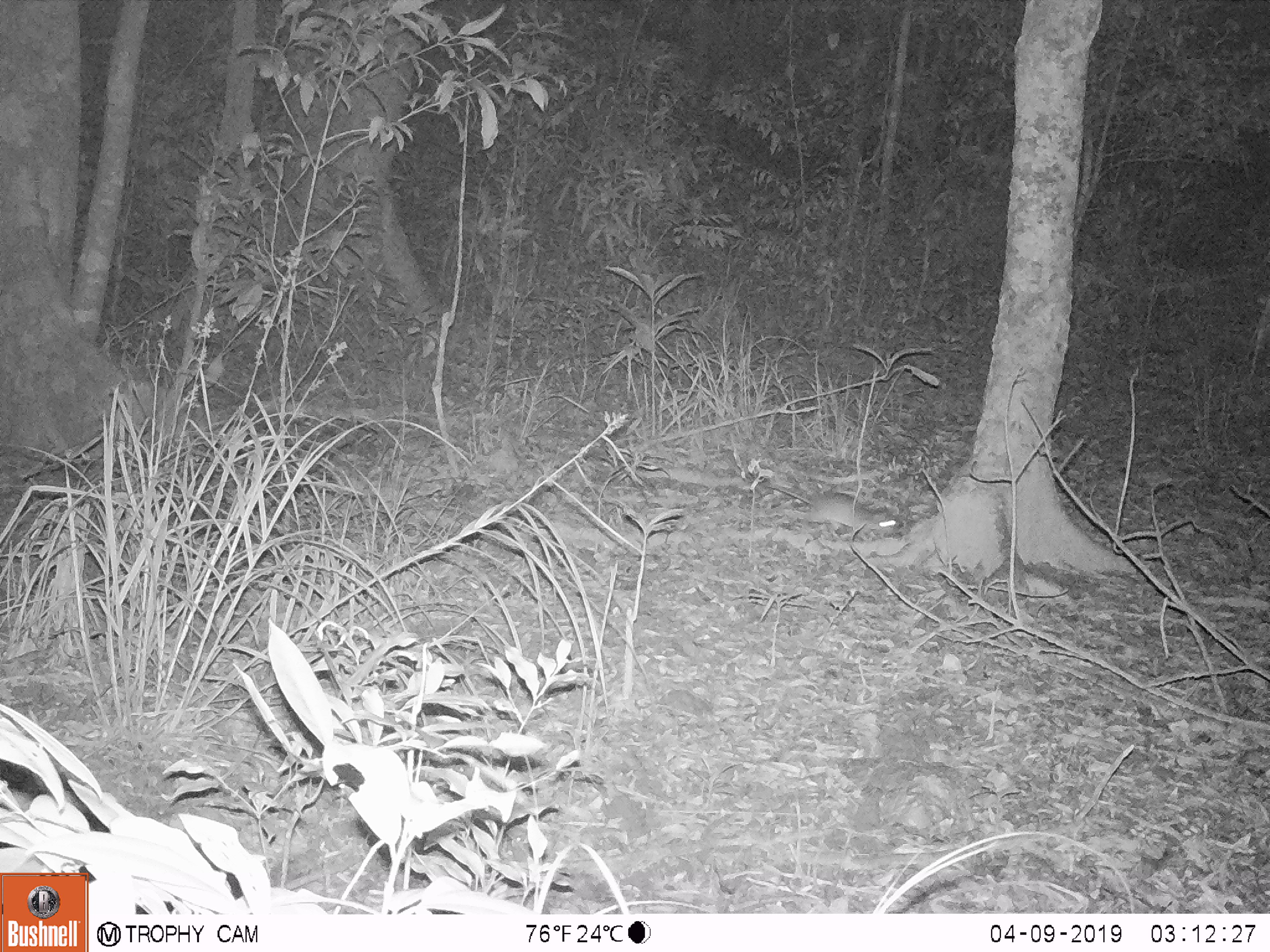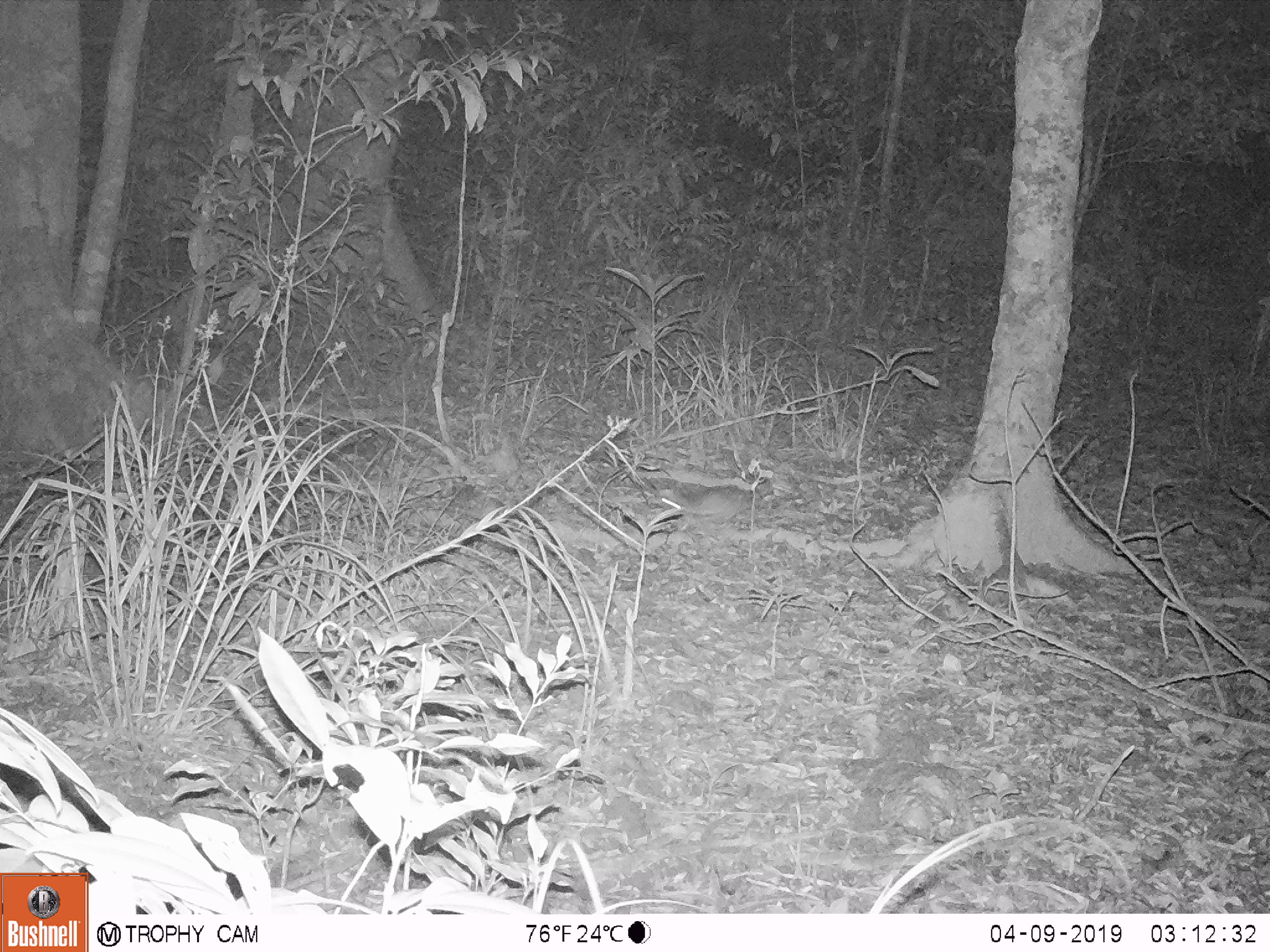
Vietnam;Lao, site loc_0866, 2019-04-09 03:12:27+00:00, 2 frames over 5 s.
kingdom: Animalia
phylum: Chordata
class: Mammalia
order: Rodentia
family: Muridae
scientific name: Muridae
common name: old-world mice and rats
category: unidentified murid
Unidentified murid (old-world mice and rats) (Muridae). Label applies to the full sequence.